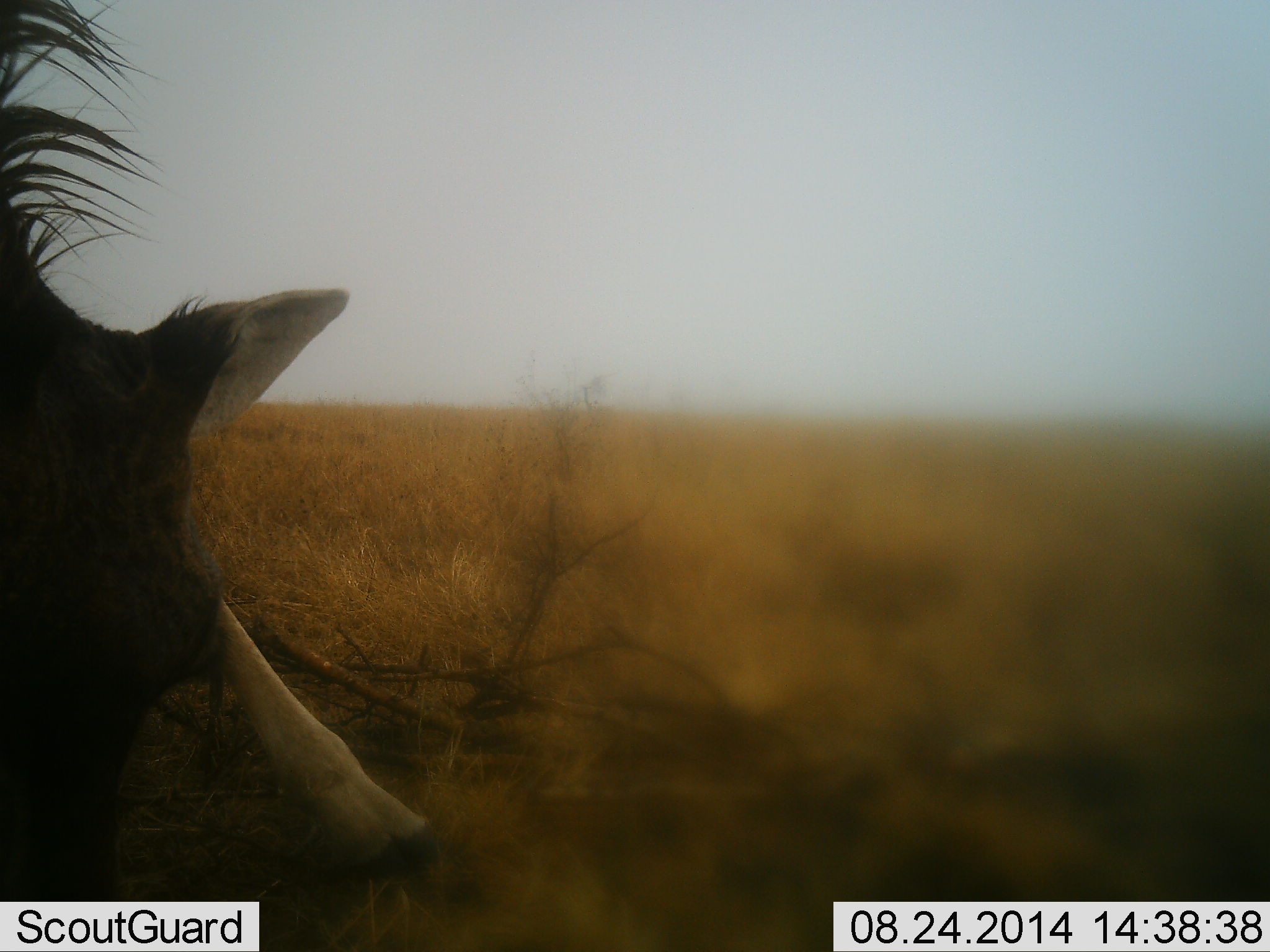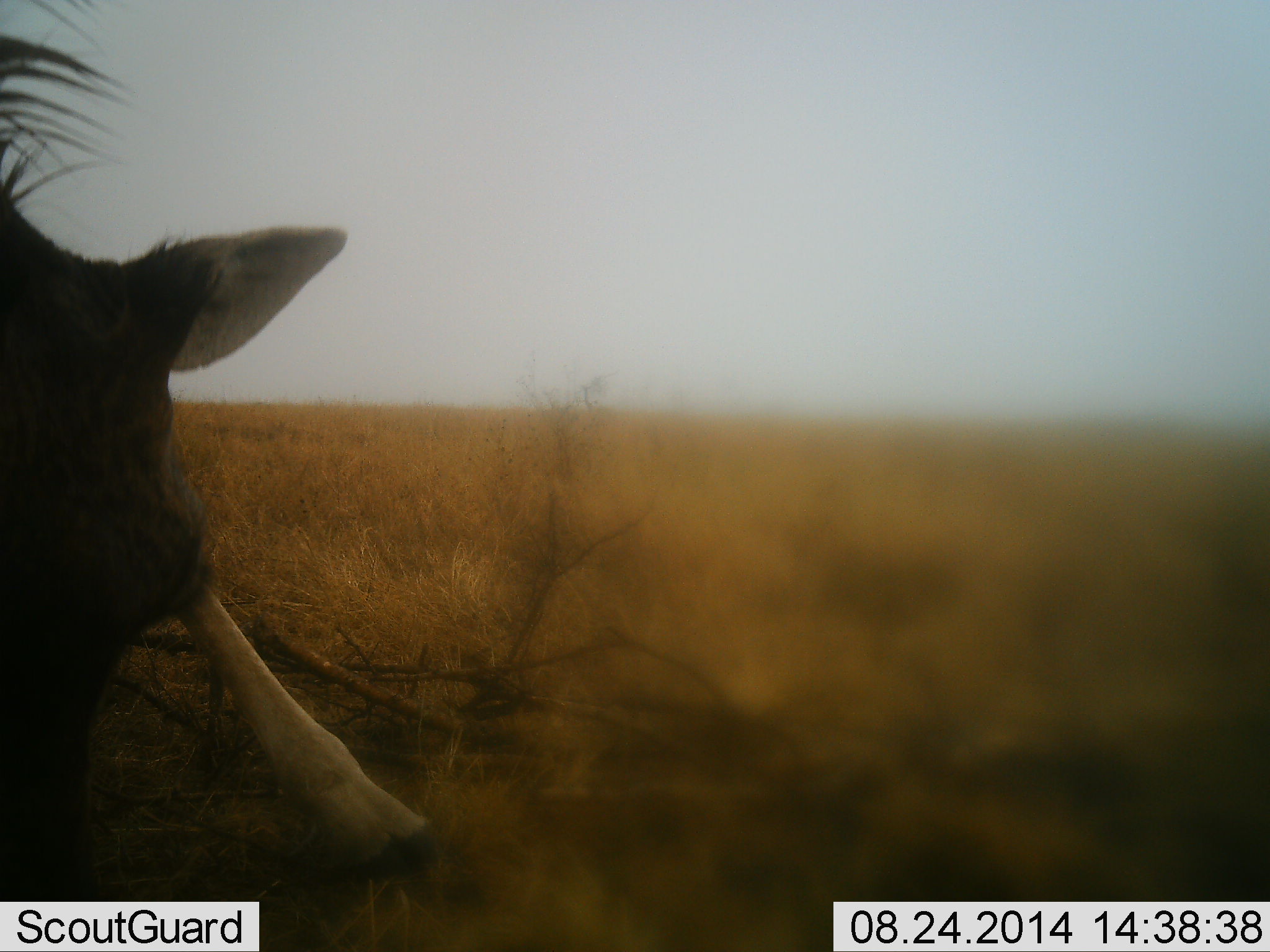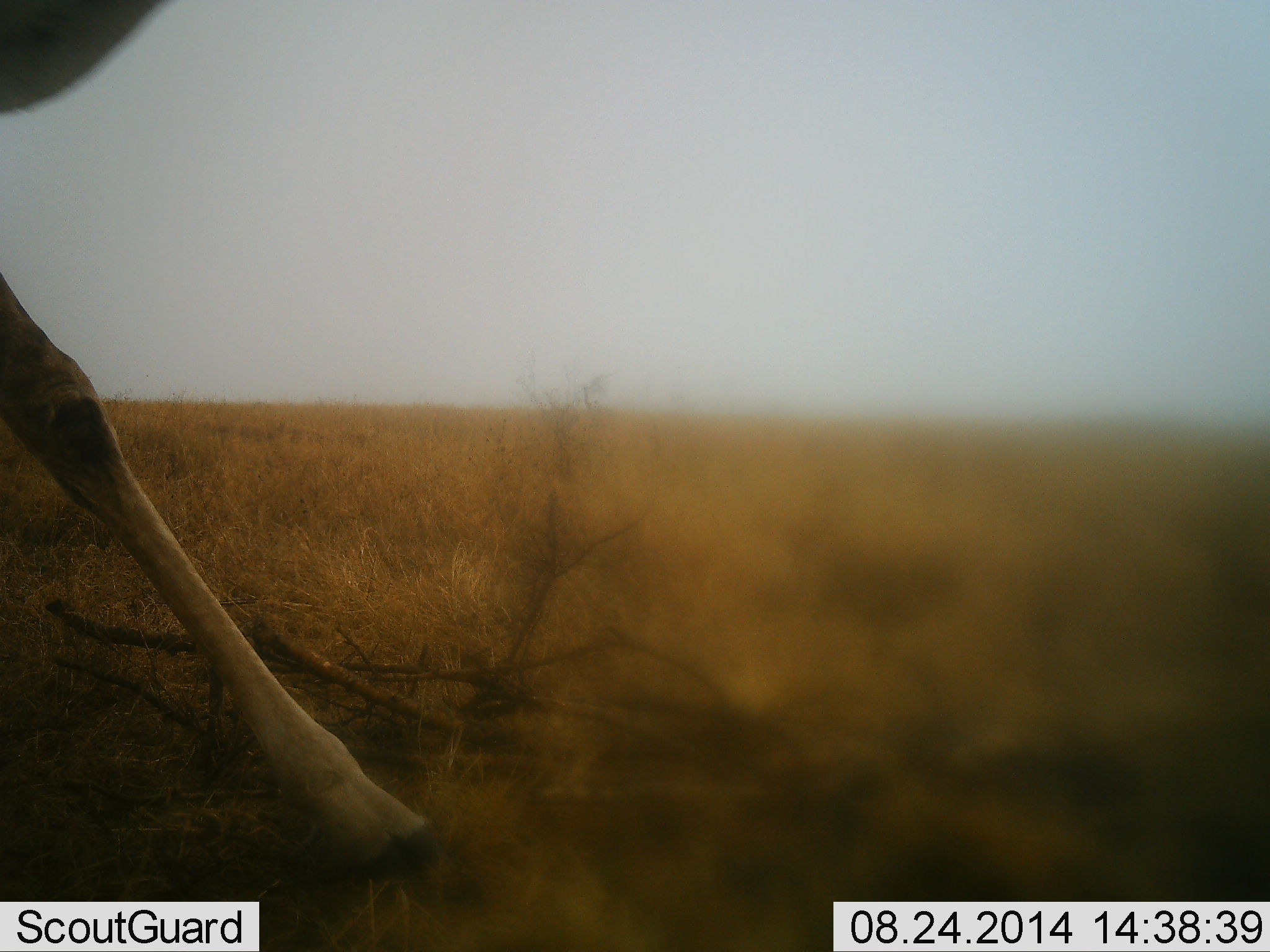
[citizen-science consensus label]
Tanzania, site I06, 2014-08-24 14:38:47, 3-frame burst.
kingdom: Animalia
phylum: Chordata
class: Mammalia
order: Artiodactyla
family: Giraffidae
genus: Giraffa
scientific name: Giraffa camelopardalis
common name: giraffe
Giraffe (Giraffa camelopardalis), count 1. Behavior (volunteer vote fractions): standing 30%, resting 0%, moving 0%, interacting 0%. Young present (vote fraction): 10%. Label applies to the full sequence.